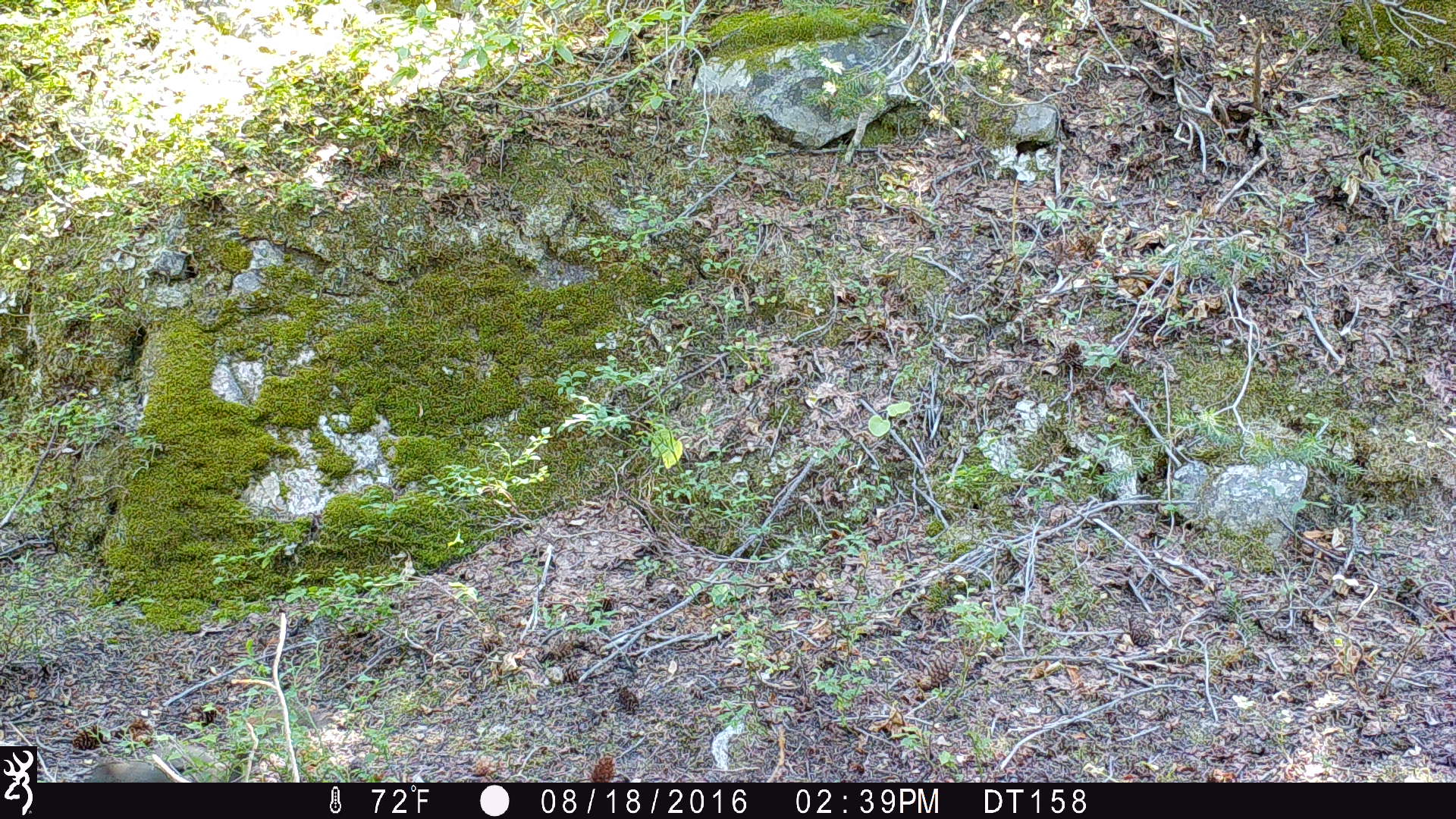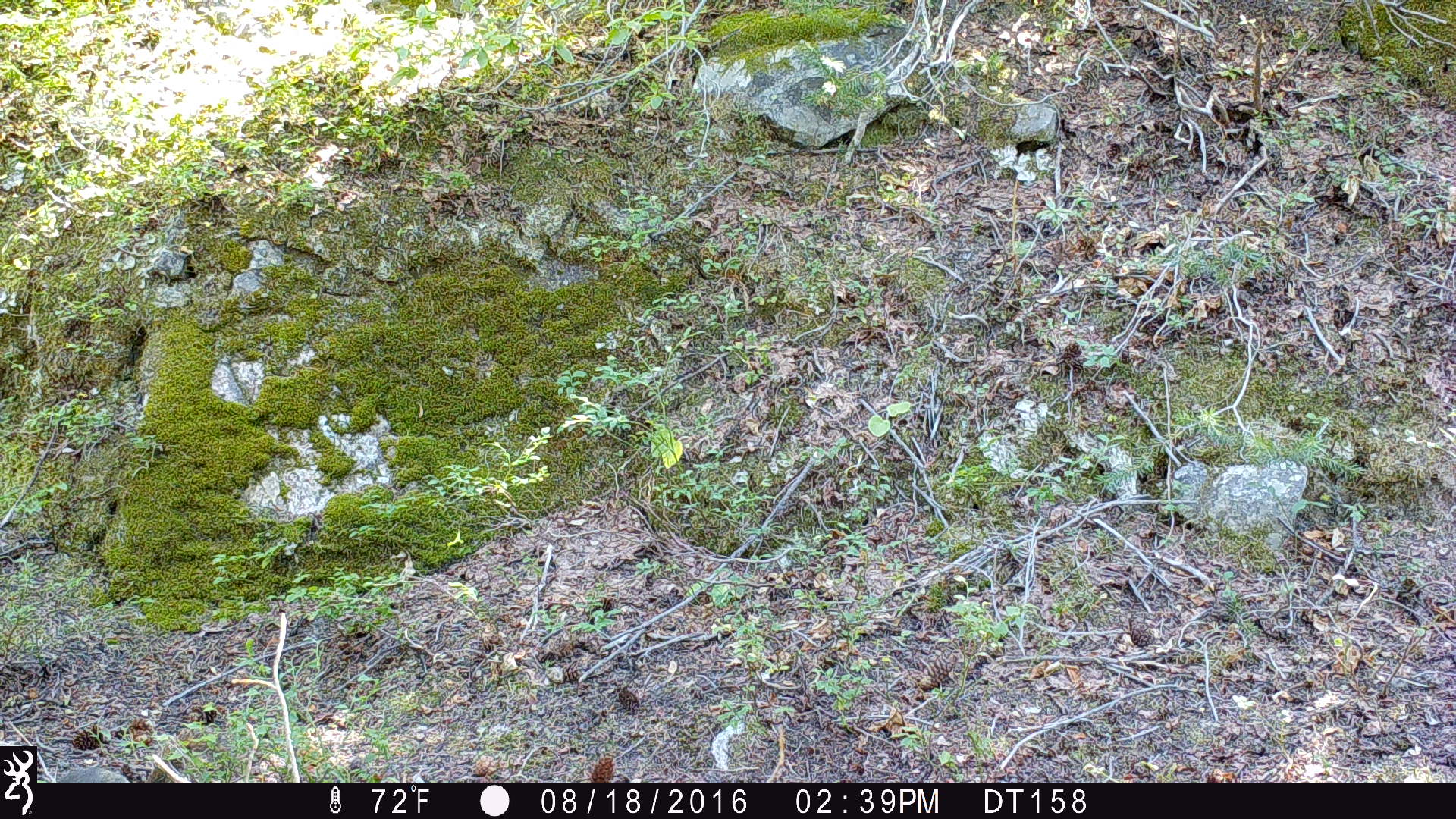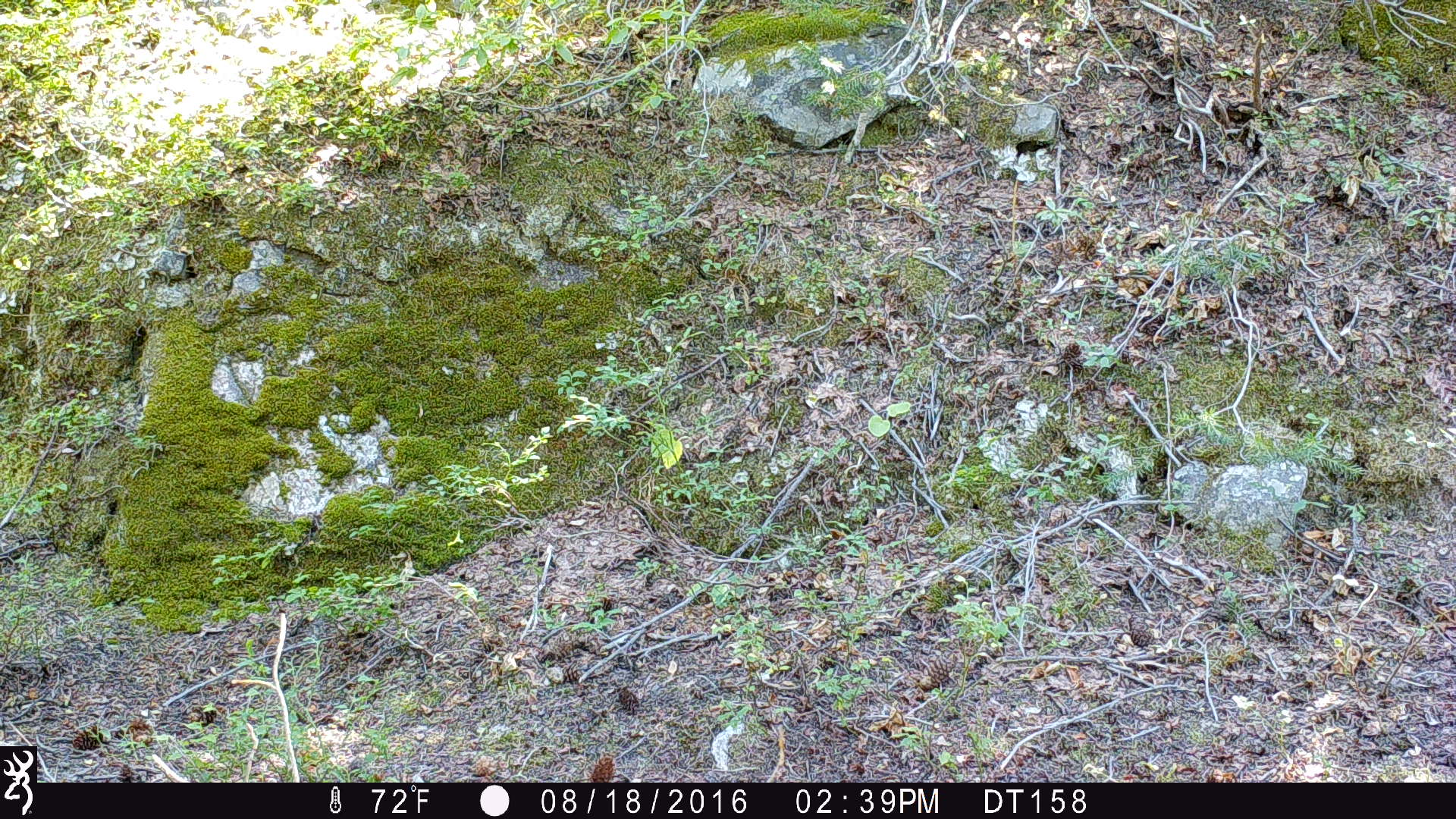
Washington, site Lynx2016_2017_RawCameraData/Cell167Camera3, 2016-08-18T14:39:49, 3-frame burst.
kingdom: Animalia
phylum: Chordata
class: Mammalia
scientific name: Mammalia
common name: small mammal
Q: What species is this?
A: Small mammal (Mammalia).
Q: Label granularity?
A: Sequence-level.